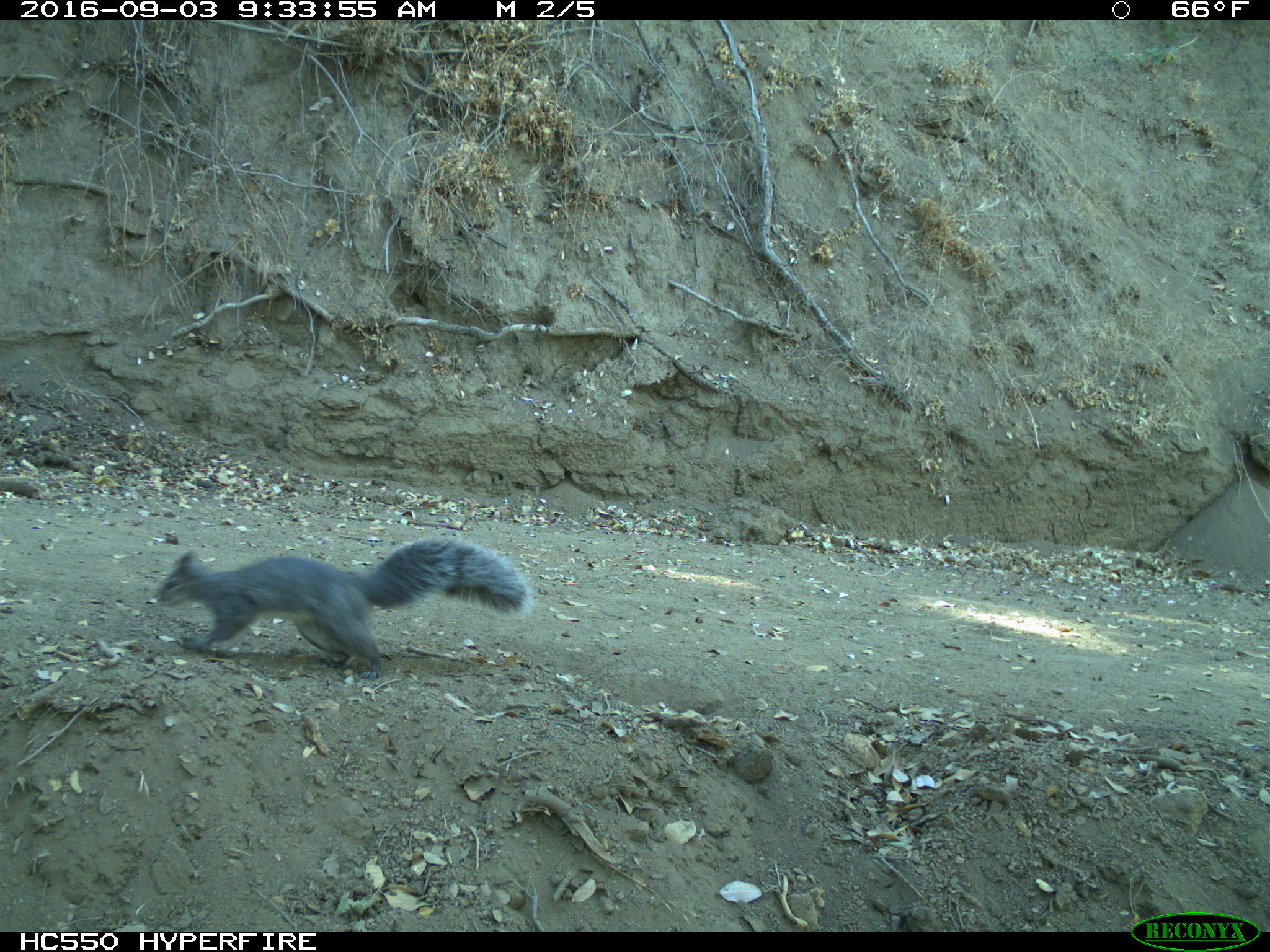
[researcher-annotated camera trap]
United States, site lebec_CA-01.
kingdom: Animalia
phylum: Chordata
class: Mammalia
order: Rodentia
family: Sciuridae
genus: Sciurus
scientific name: Sciurus carolinensis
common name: eastern gray squirrel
Sciurus carolinensis (eastern gray squirrel).